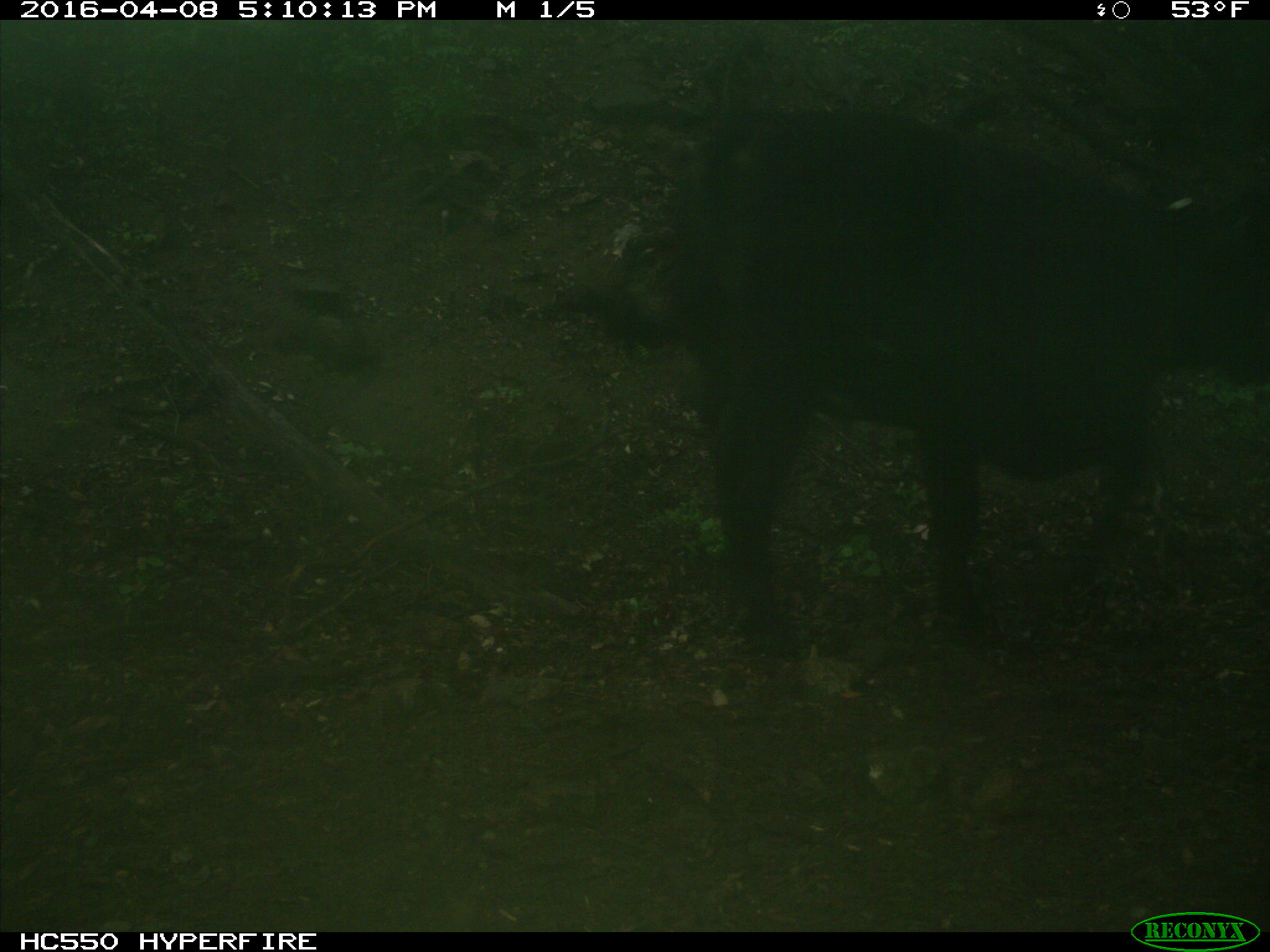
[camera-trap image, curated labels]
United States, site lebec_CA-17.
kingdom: Animalia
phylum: Chordata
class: Mammalia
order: Artiodactyla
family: Bovidae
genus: Bos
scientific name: Bos taurus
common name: domestic cow